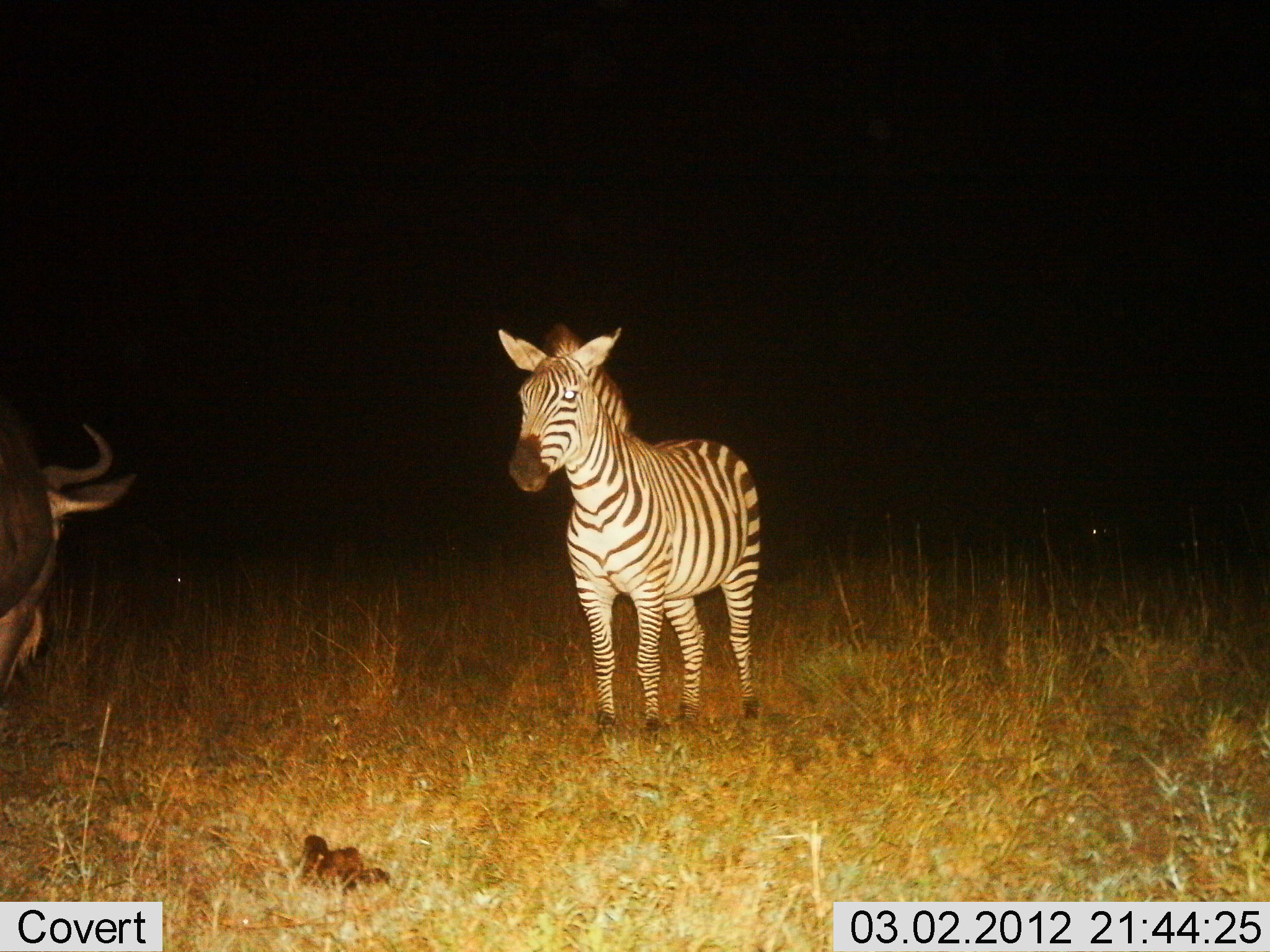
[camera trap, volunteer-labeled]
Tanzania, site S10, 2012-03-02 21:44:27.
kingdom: Animalia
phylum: Chordata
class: Mammalia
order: Artiodactyla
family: Bovidae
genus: Connochaetes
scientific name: Connochaetes taurinus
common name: blue wildebeest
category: wildebeest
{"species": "wildebeest (blue wildebeest) (Connochaetes taurinus)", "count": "1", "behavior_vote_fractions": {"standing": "94%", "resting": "6%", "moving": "0%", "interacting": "0%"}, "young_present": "6%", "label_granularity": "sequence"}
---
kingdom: Animalia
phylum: Chordata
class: Mammalia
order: Perissodactyla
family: Equidae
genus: Equus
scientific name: Equus quagga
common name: plains zebra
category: zebra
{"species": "zebra (plains zebra) (Equus quagga)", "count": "1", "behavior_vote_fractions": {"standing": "100%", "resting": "0%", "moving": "0%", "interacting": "0%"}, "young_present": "0%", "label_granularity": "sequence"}